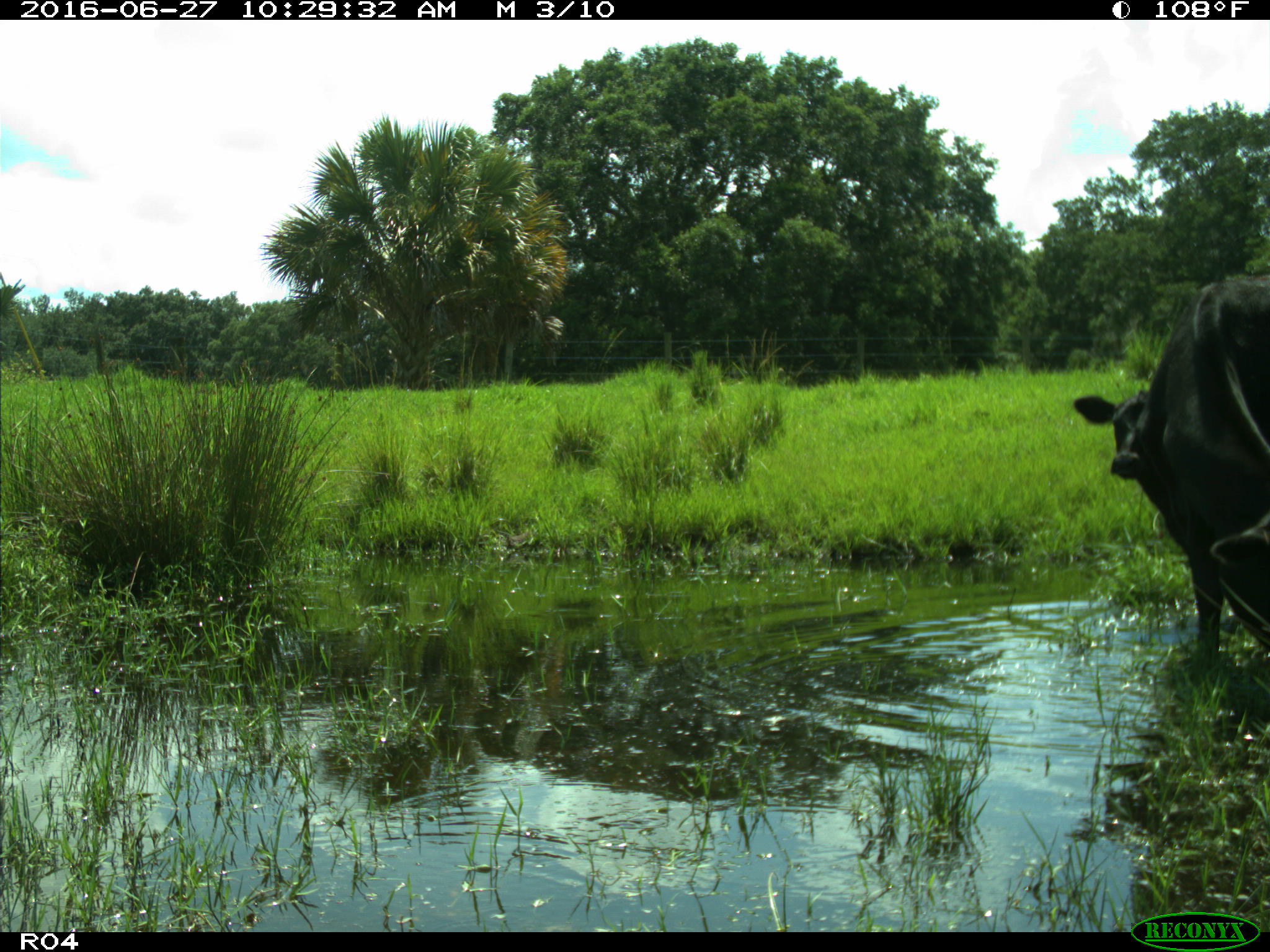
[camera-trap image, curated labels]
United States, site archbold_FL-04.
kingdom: Animalia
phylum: Chordata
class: Mammalia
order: Artiodactyla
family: Bovidae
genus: Bos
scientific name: Bos taurus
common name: domestic cow